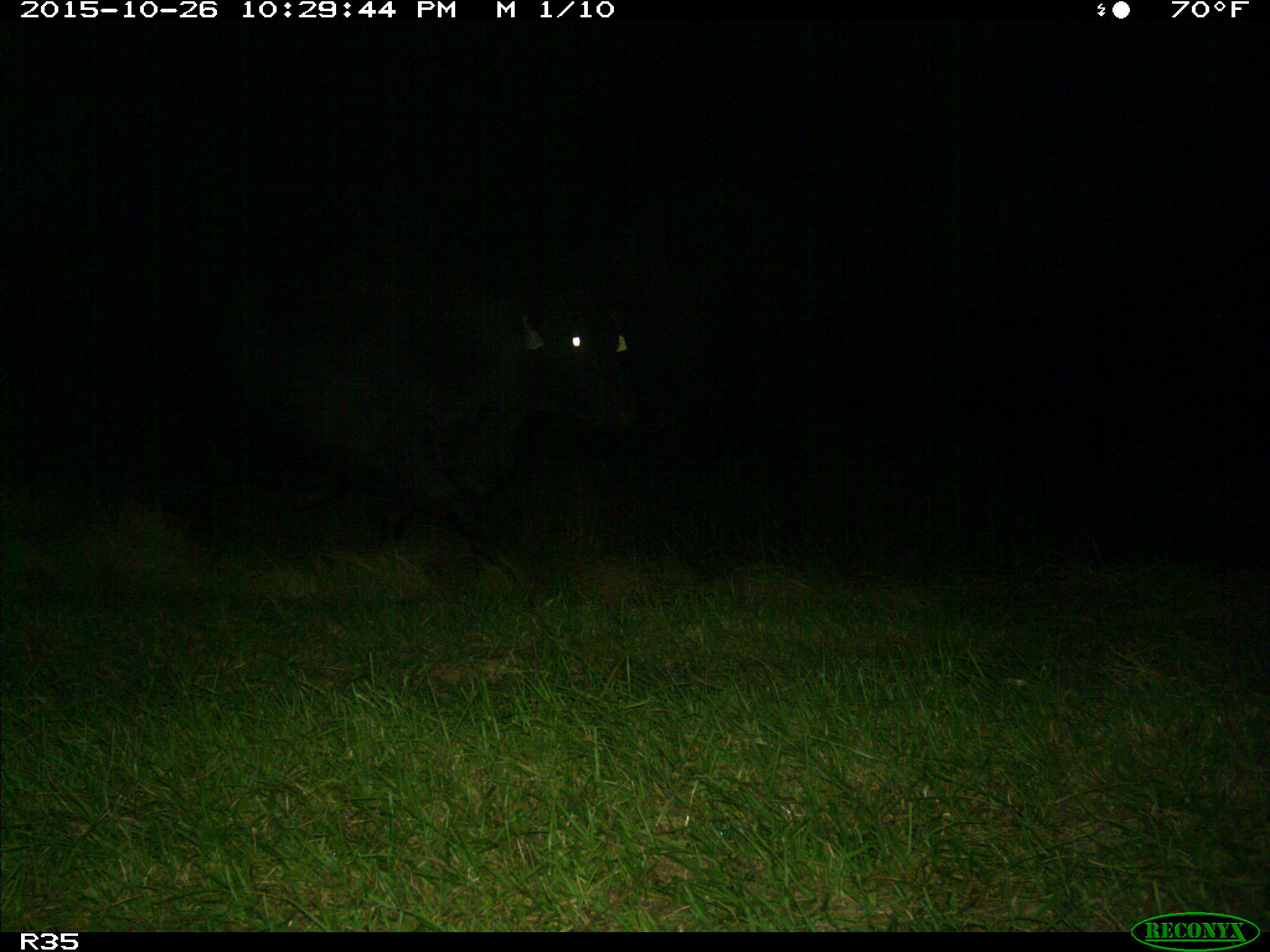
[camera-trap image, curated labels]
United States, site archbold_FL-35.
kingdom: Animalia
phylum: Chordata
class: Mammalia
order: Artiodactyla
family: Bovidae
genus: Bos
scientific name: Bos taurus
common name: domestic cow